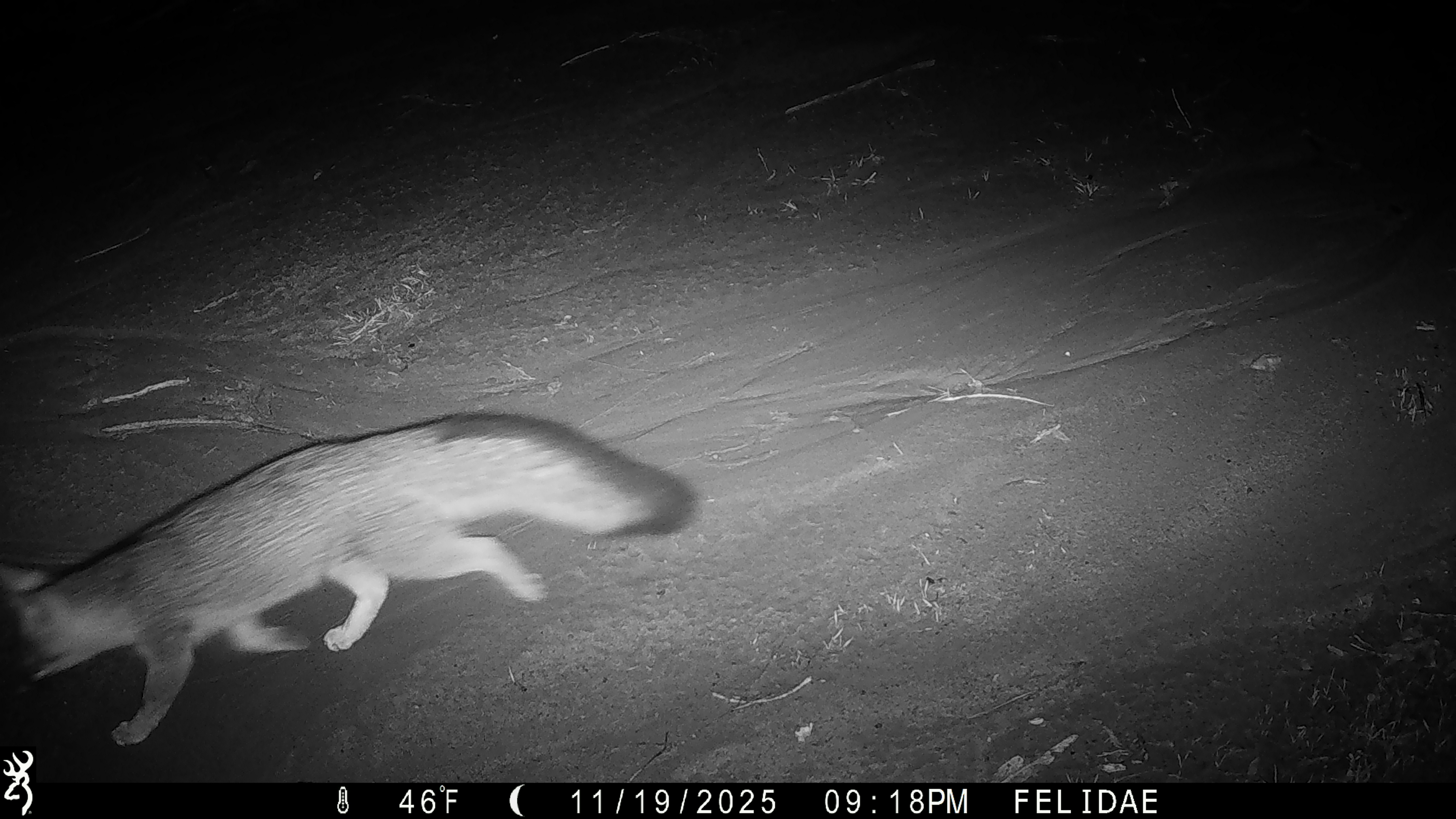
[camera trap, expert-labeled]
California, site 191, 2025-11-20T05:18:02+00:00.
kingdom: Animalia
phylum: Chordata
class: Mammalia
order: Carnivora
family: Canidae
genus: Urocyon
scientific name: Urocyon cinereoargenteus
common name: gray fox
Gray fox (Urocyon cinereoargenteus).